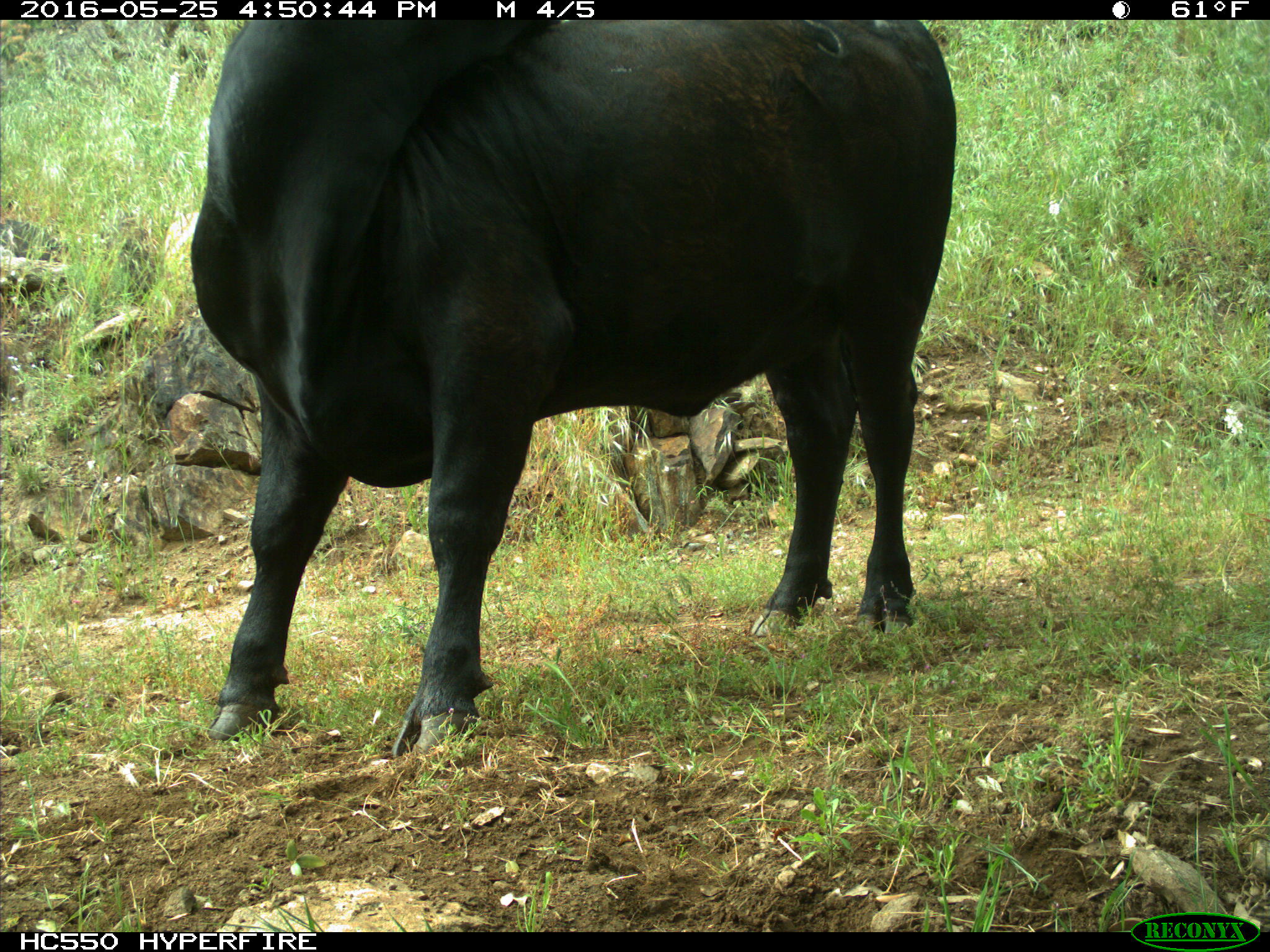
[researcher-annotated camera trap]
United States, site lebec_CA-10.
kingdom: Animalia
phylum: Chordata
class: Mammalia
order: Artiodactyla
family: Bovidae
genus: Bos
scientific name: Bos taurus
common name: domestic cow